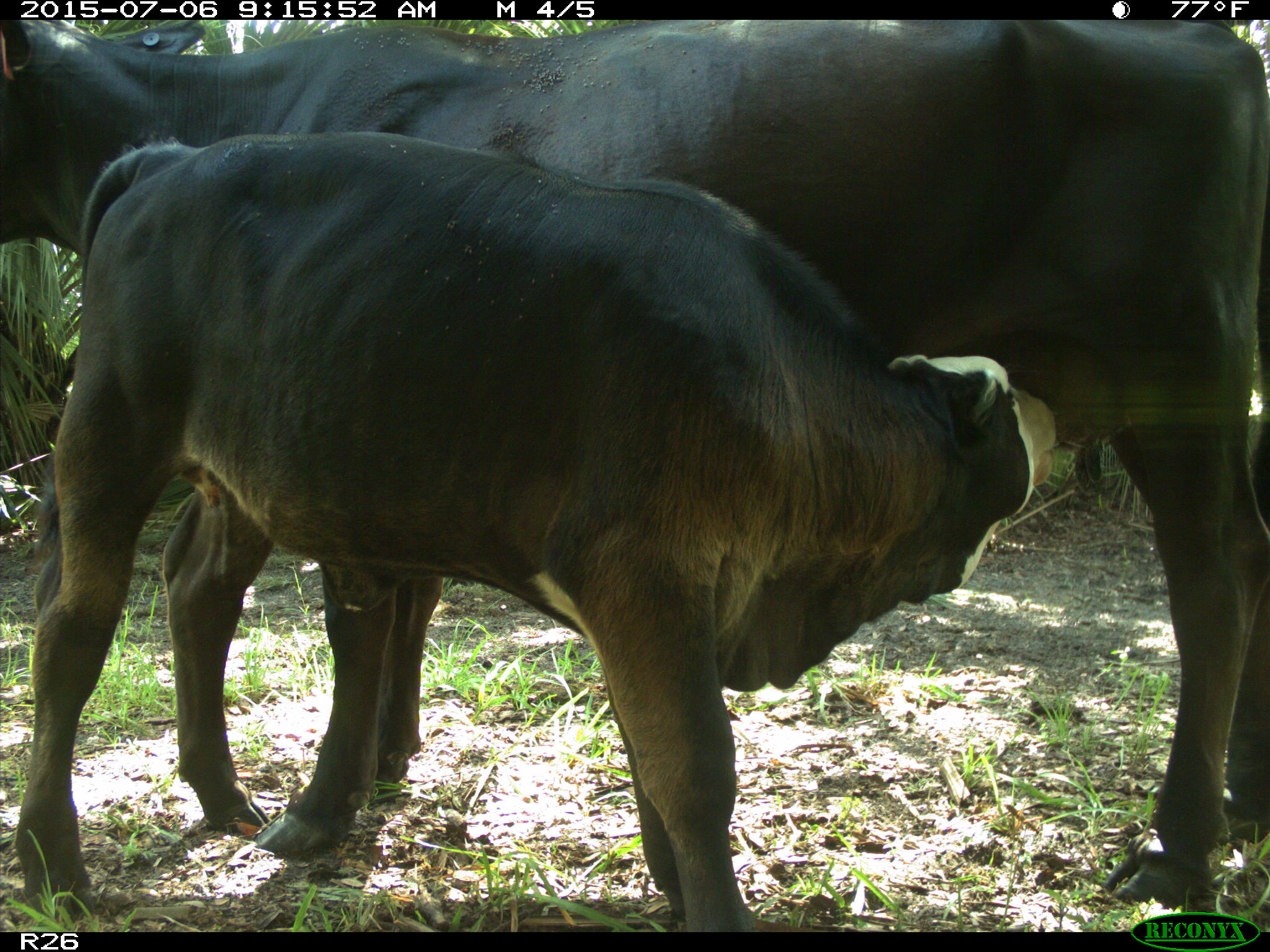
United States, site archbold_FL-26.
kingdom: Animalia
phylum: Chordata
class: Mammalia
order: Artiodactyla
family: Bovidae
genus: Bos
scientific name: Bos taurus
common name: domestic cow